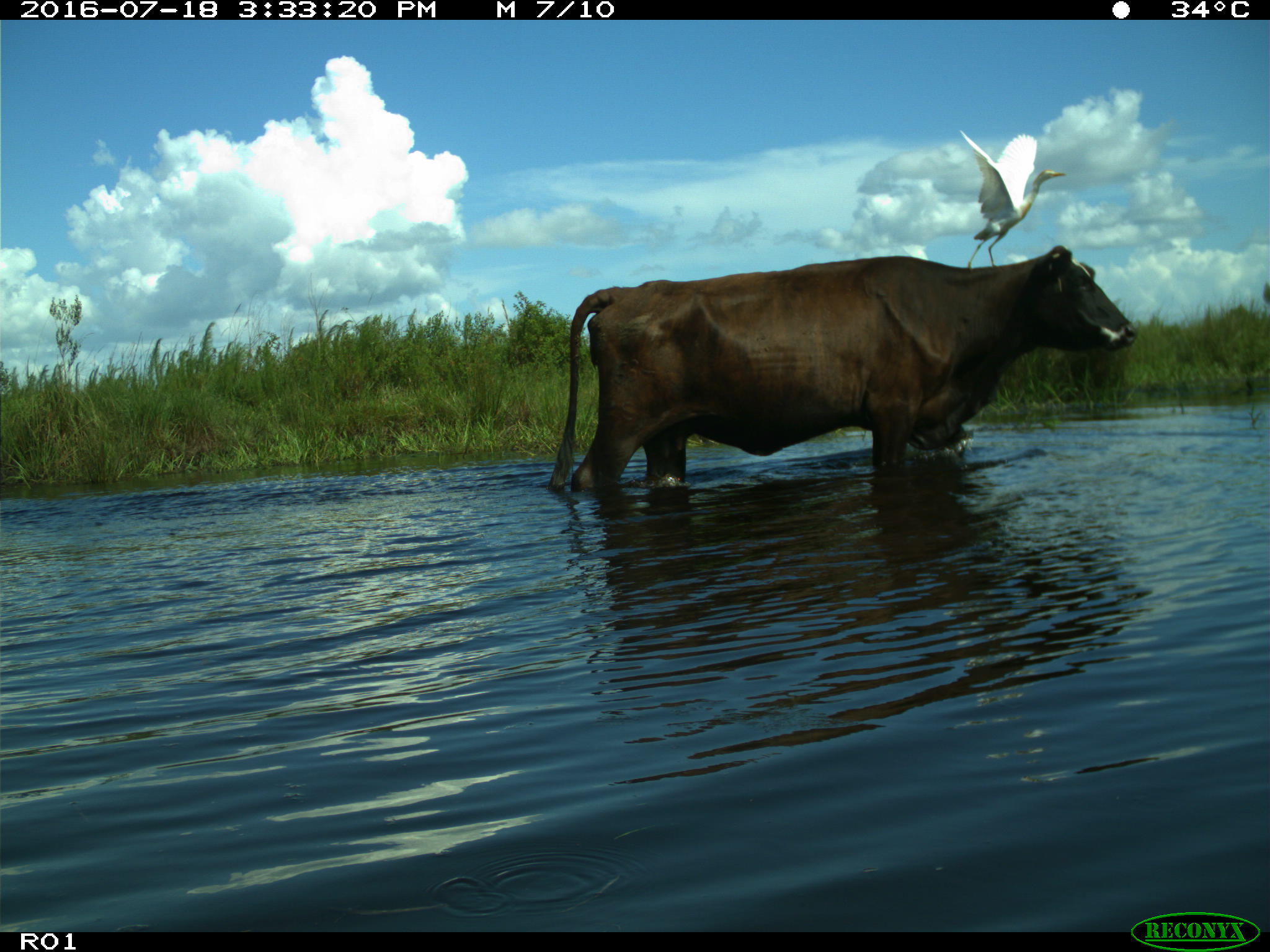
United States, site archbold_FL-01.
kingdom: Animalia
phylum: Chordata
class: Mammalia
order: Artiodactyla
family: Bovidae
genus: Bos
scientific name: Bos taurus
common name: domestic cow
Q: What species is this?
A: Bos taurus (domestic cow).